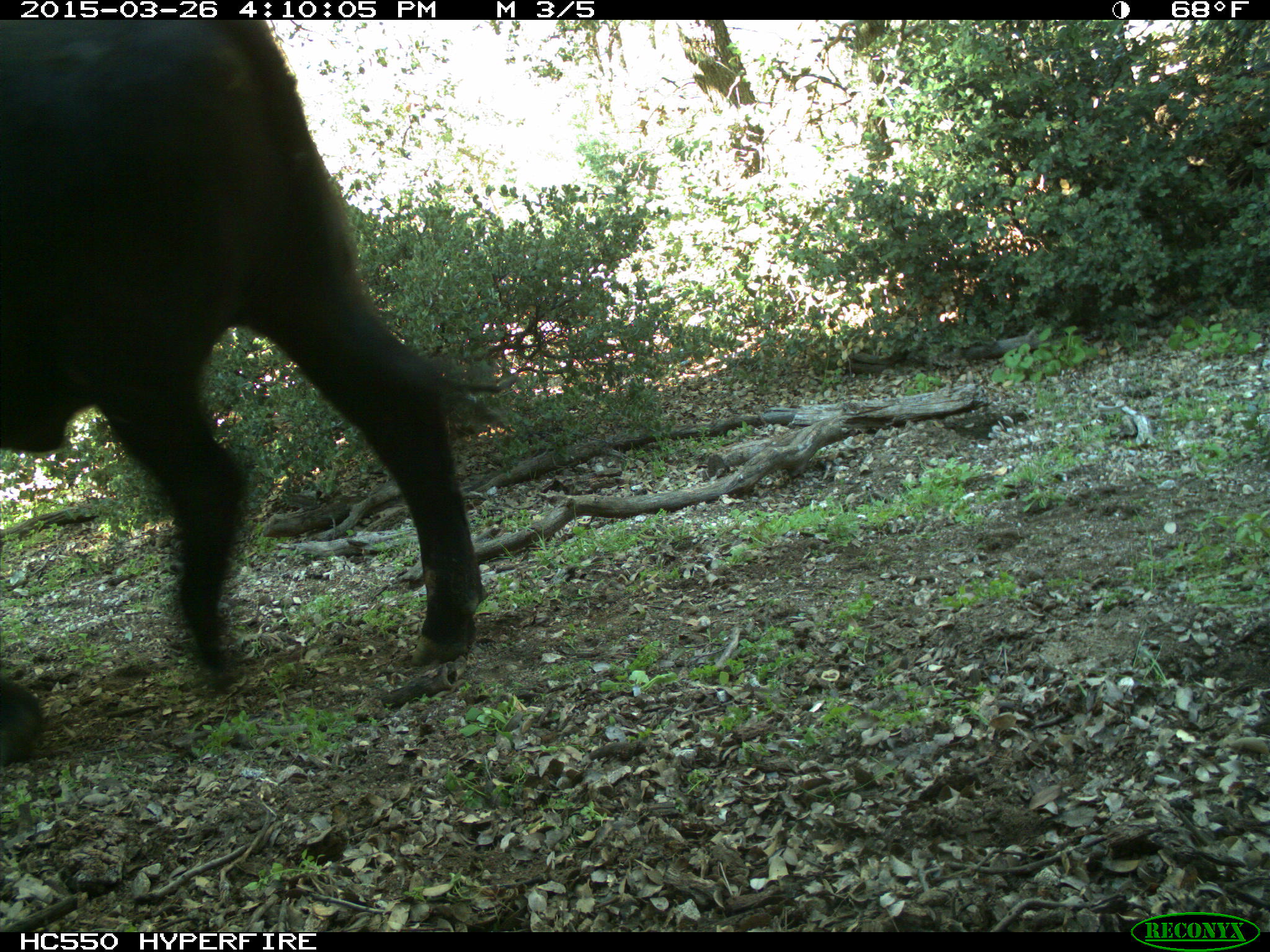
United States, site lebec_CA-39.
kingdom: Animalia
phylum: Chordata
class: Mammalia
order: Artiodactyla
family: Bovidae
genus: Bos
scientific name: Bos taurus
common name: domestic cow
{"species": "Bos taurus (domestic cow)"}